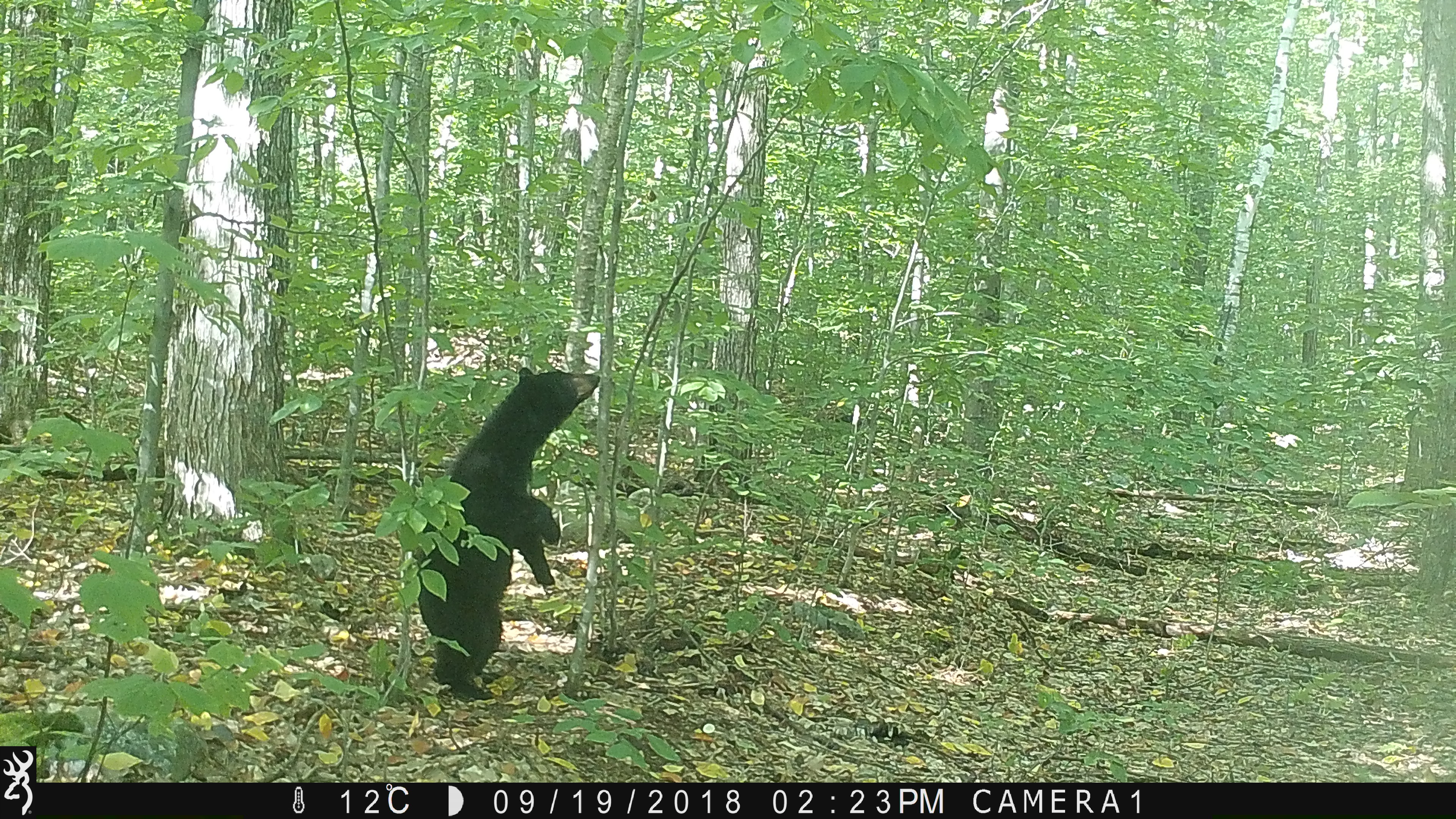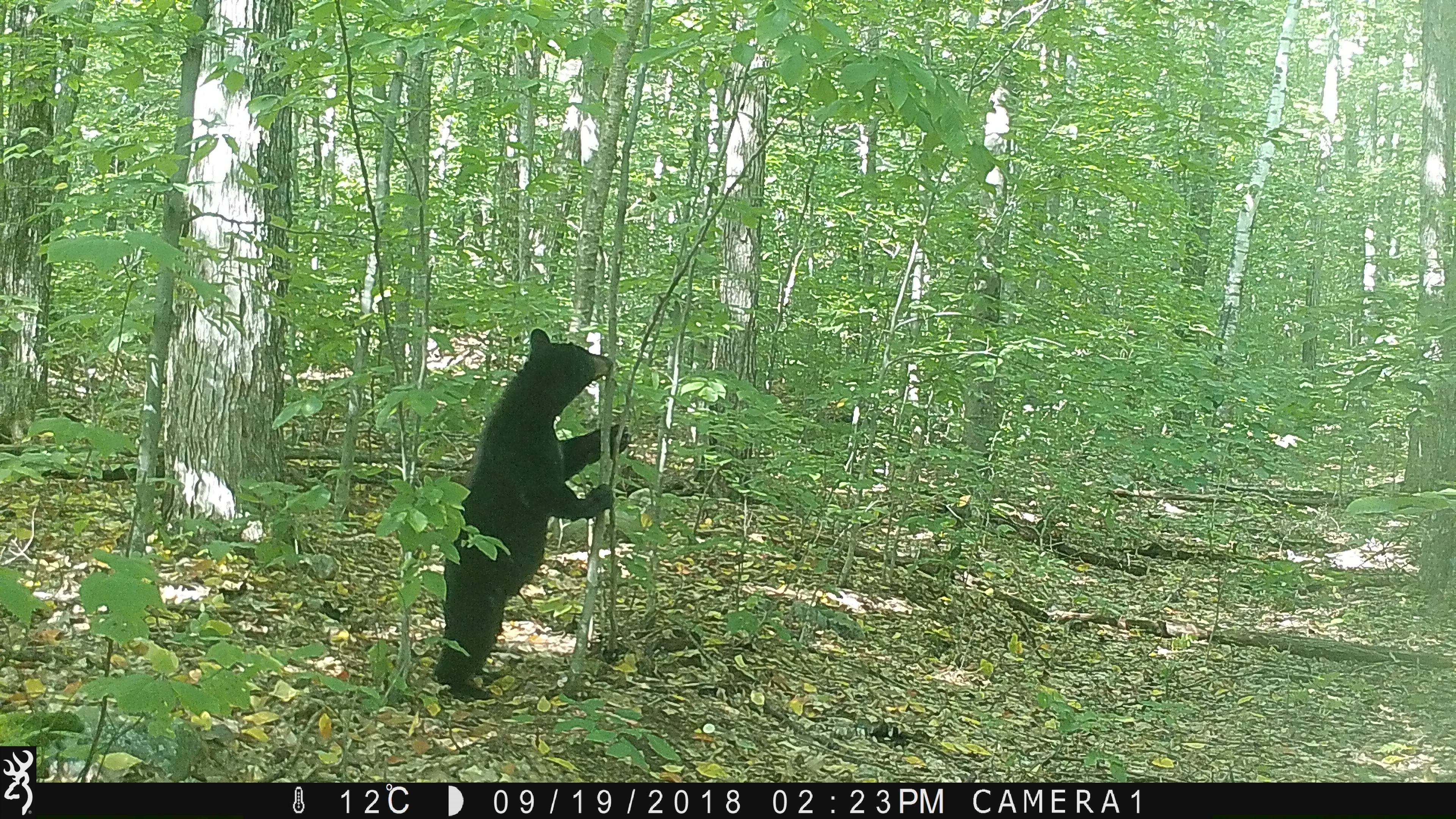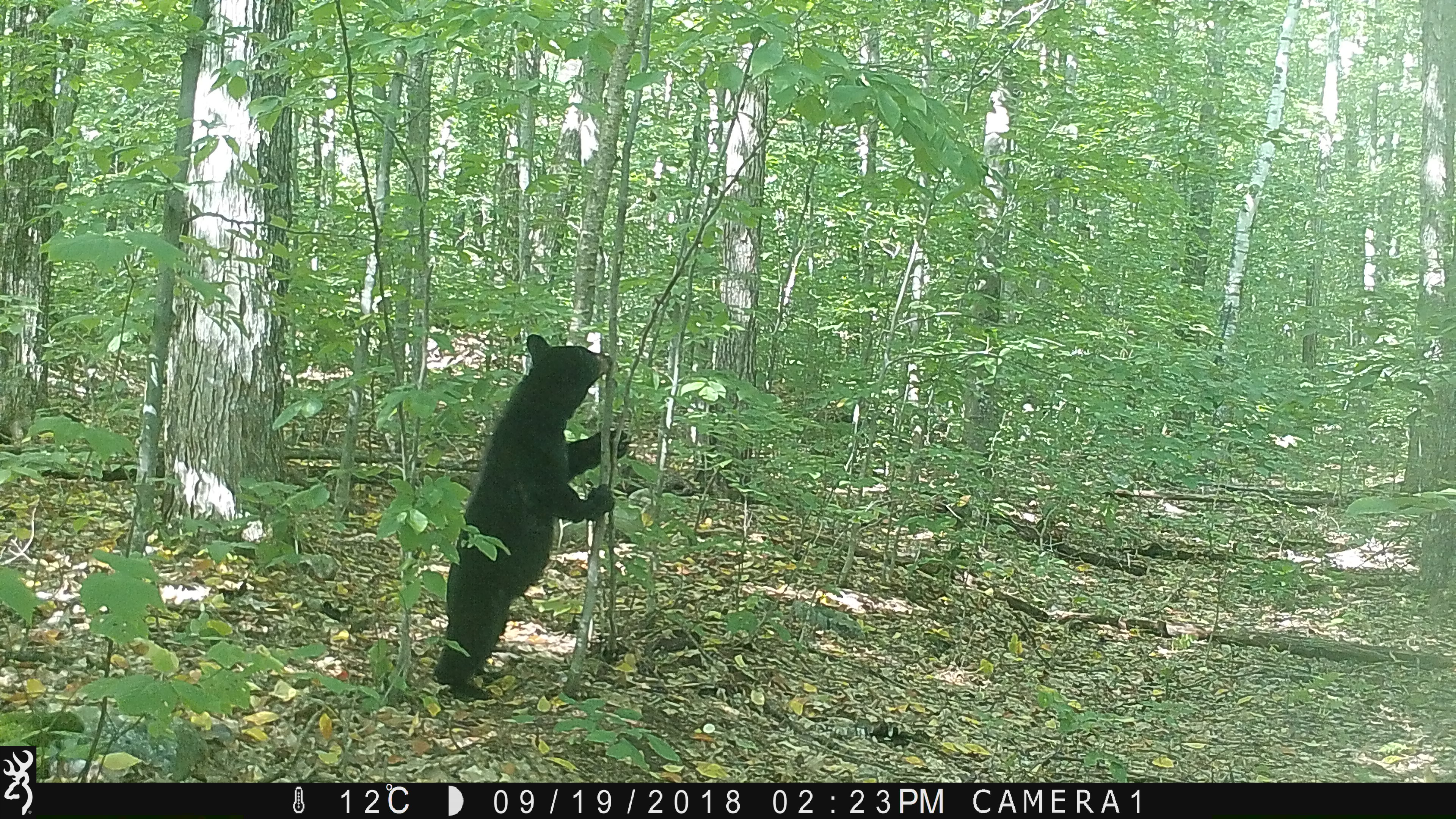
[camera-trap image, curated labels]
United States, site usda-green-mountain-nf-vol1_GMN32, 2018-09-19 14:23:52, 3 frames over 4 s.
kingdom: Animalia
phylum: Chordata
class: Mammalia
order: Carnivora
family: Ursidae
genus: Ursus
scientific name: Ursus americanus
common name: black bear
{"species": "black bear (Ursus americanus)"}